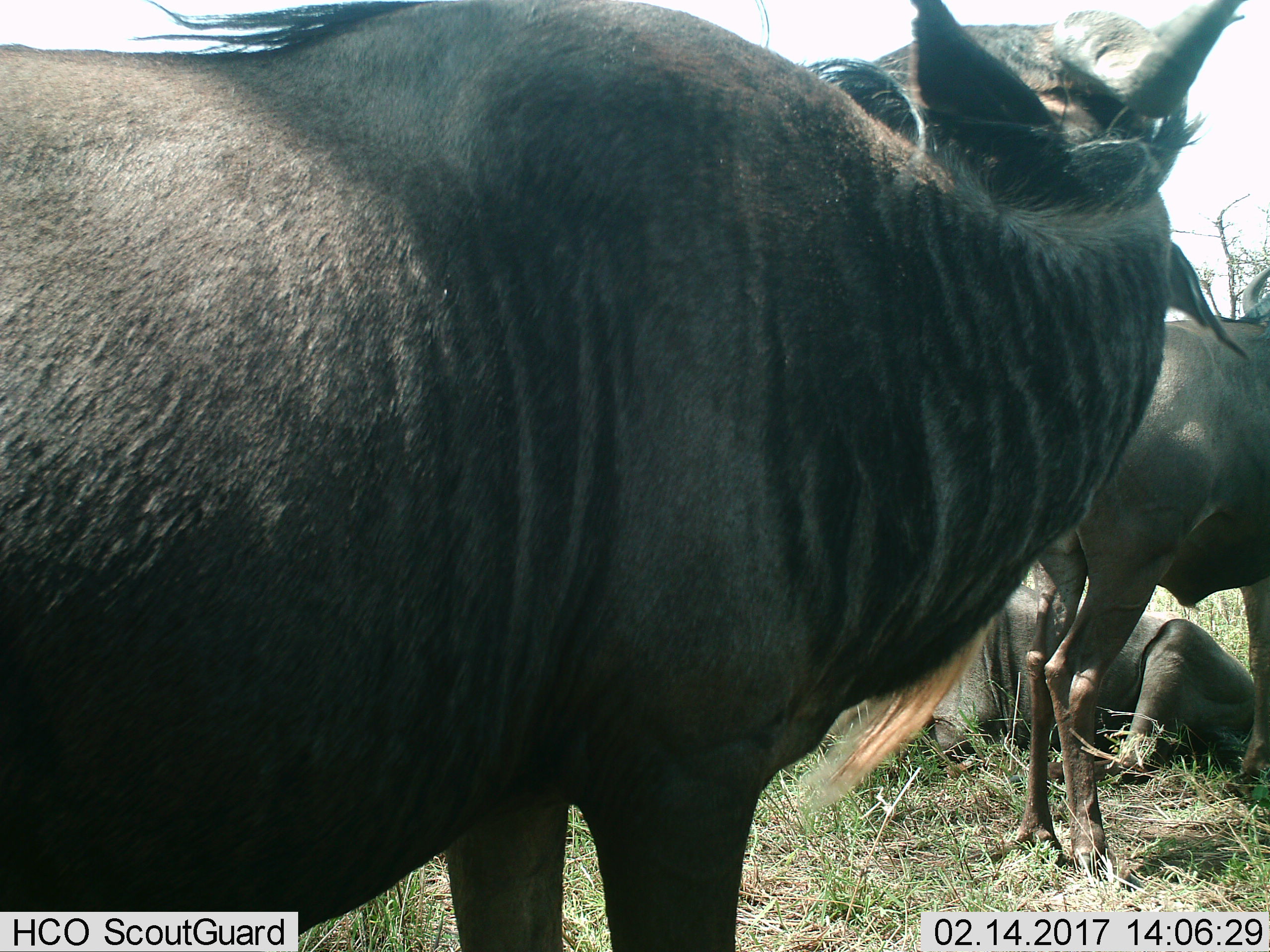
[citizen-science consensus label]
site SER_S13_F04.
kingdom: Animalia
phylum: Chordata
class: Mammalia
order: Artiodactyla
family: Bovidae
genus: Connochaetes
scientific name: Connochaetes taurinus taurinus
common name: blue wildebeest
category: wildebeestblue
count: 3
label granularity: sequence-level